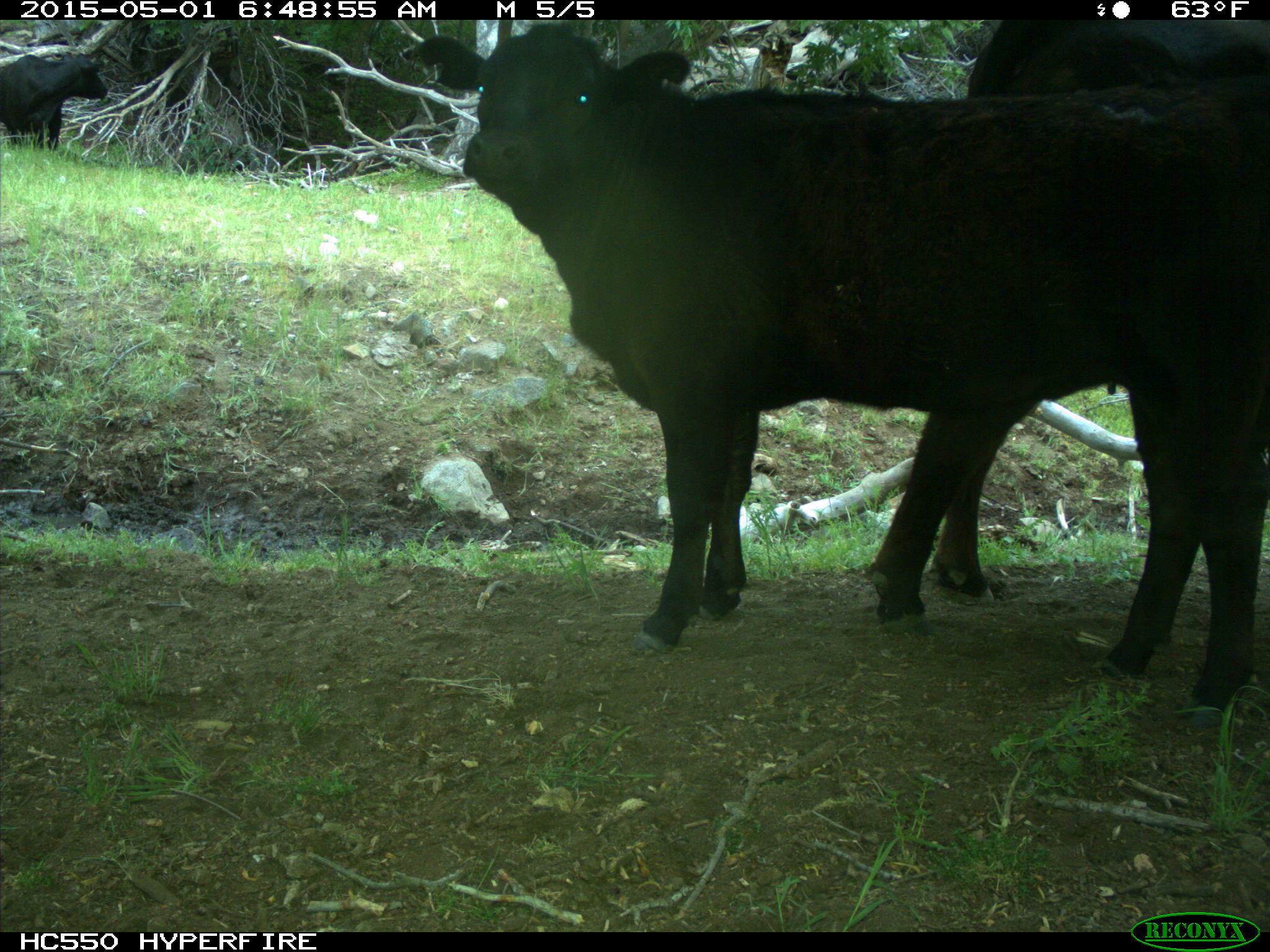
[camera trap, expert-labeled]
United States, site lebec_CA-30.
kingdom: Animalia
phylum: Chordata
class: Mammalia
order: Artiodactyla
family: Bovidae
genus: Bos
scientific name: Bos taurus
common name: domestic cow